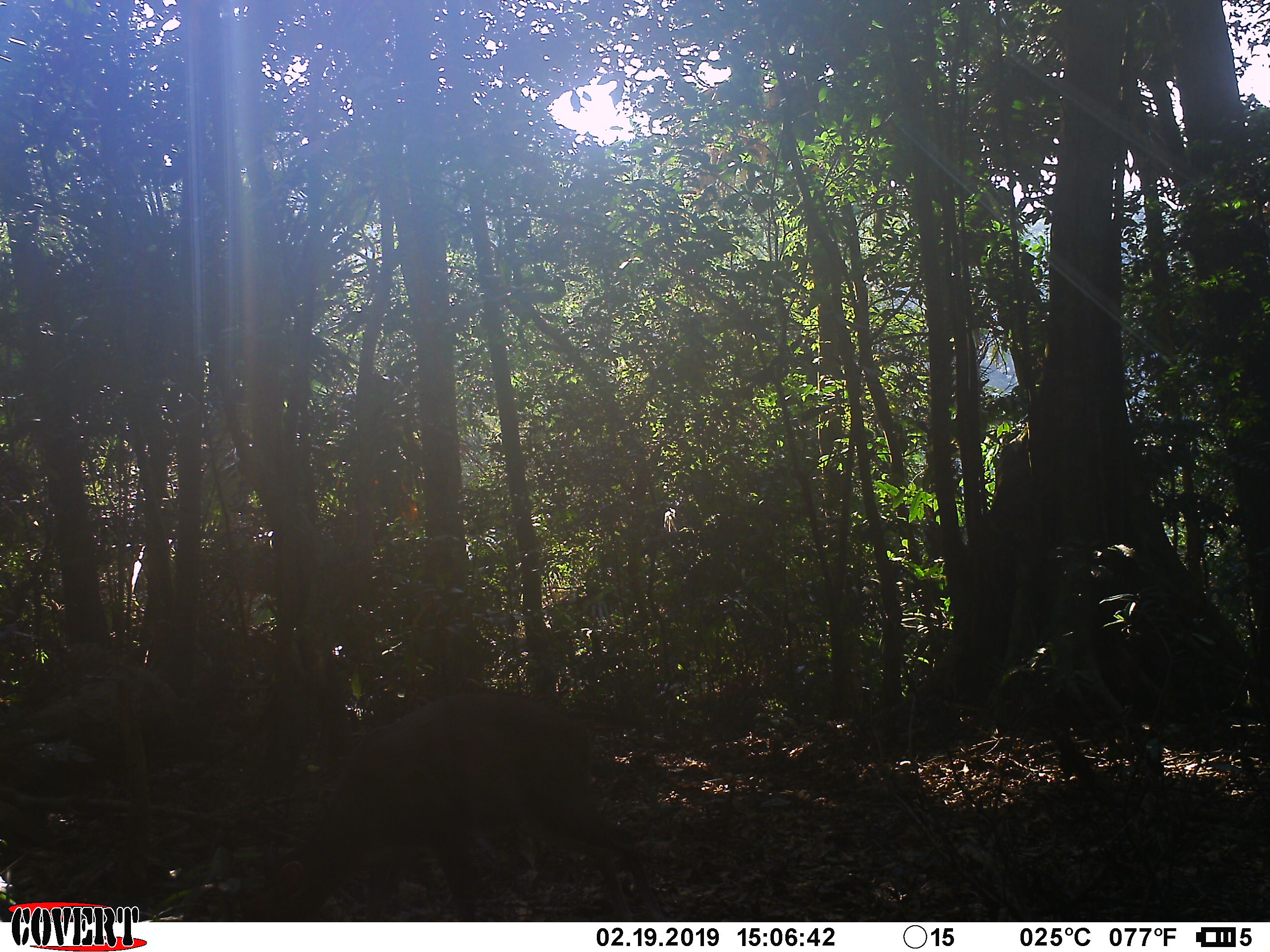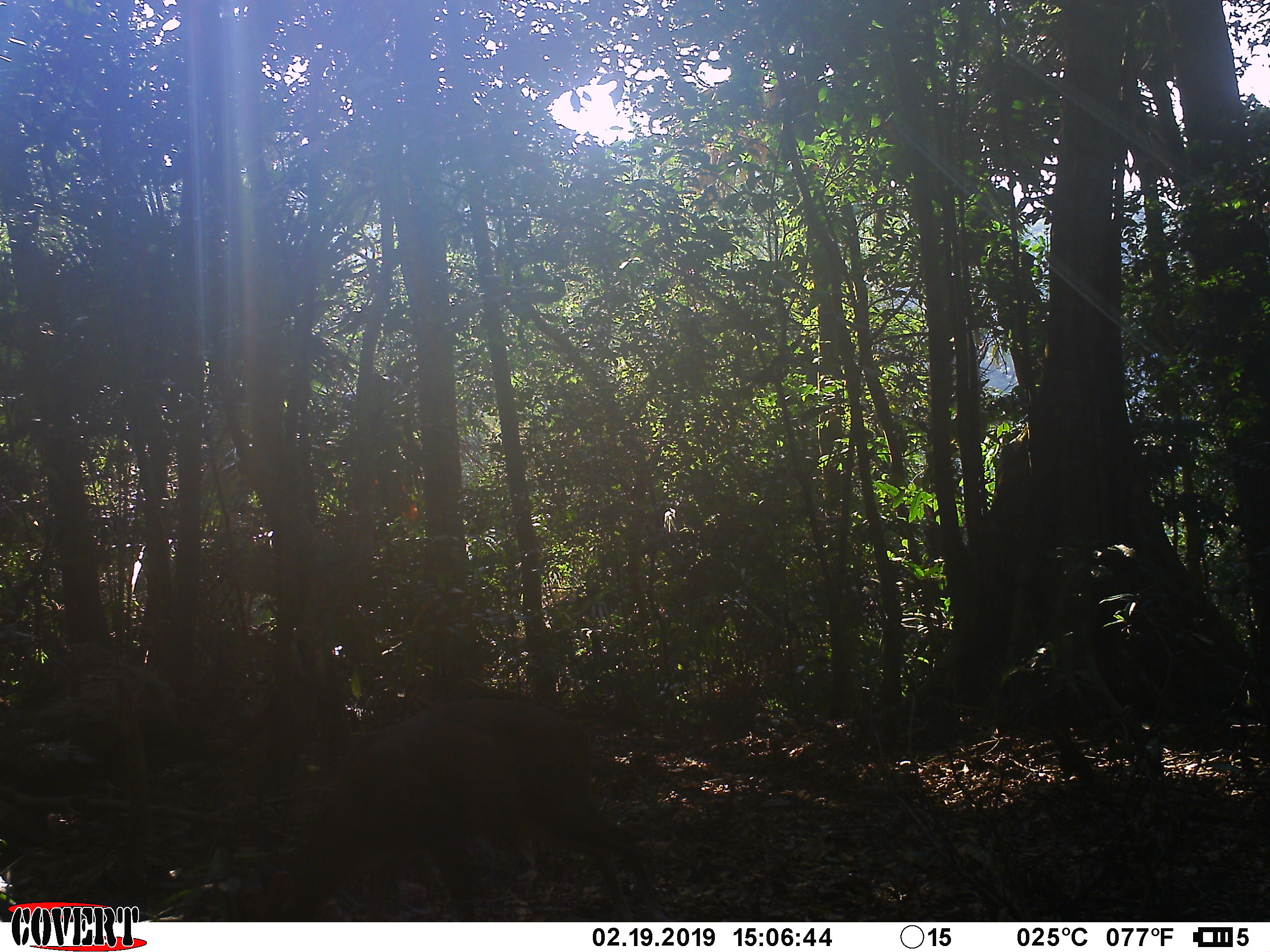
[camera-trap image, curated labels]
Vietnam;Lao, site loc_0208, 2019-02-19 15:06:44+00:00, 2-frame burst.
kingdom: Animalia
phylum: Chordata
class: Mammalia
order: Artiodactyla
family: Cervidae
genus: Muntiacus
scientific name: Muntiacus rooseveltorum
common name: roosevelt's muntjac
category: roosevelts muntjac group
Roosevelts muntjac group (roosevelt's muntjac) (Muntiacus rooseveltorum). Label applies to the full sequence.